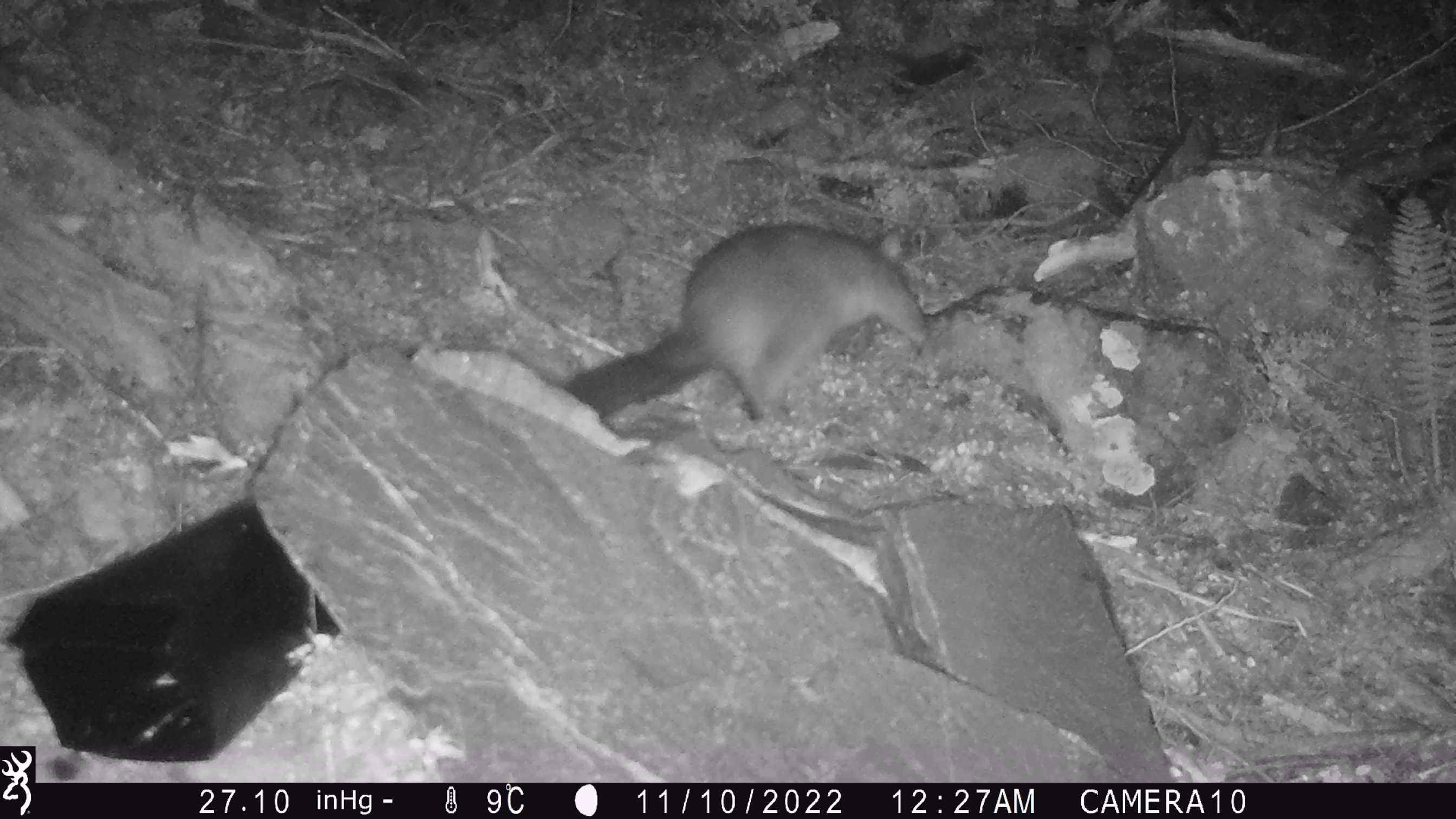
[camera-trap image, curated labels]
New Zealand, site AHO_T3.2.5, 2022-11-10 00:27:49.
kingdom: Animalia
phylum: Chordata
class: Mammalia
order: Diprotodontia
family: Phalangeridae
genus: Trichosurus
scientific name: Trichosurus vulpecula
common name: common brushtail possum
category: possum